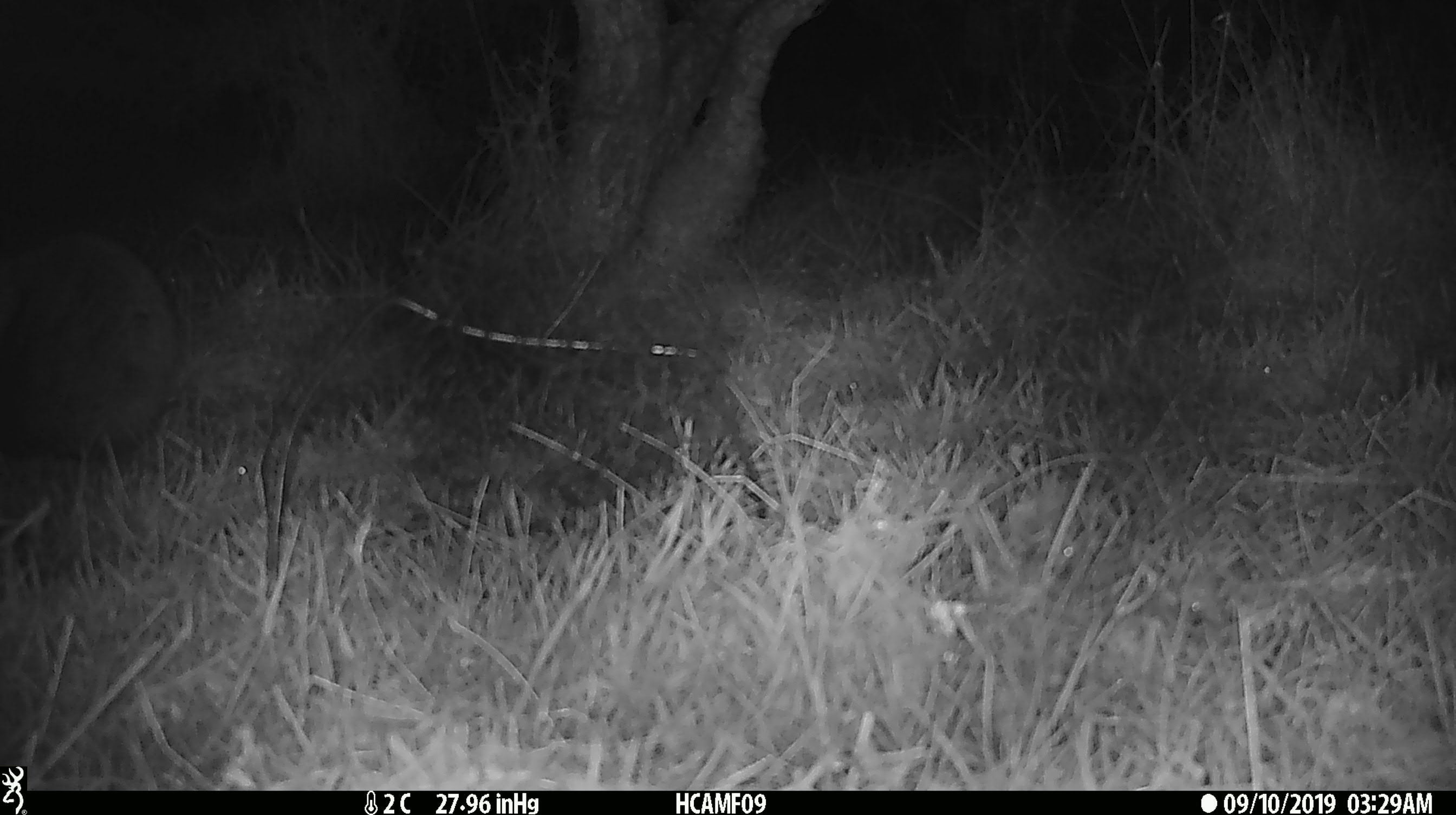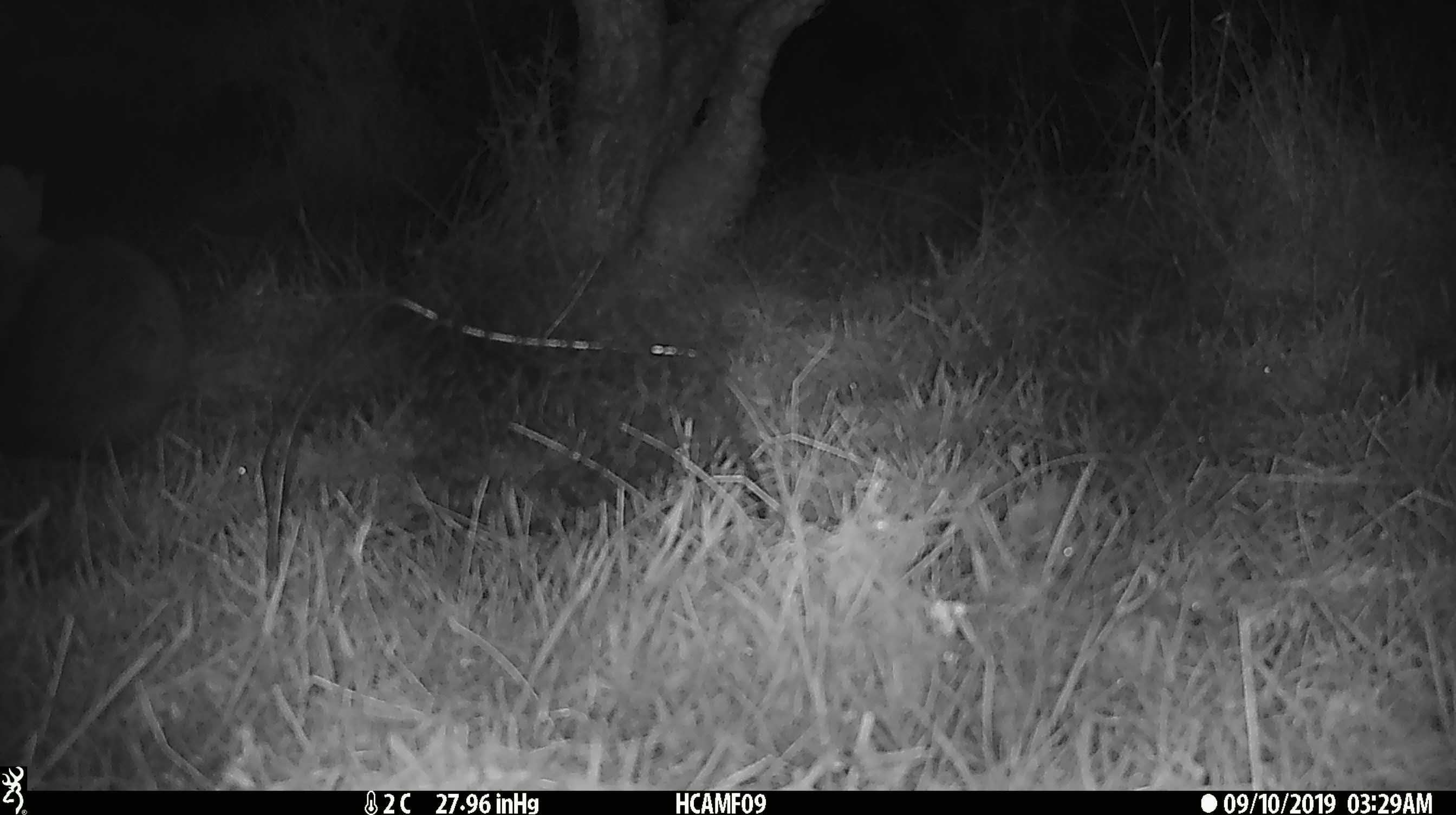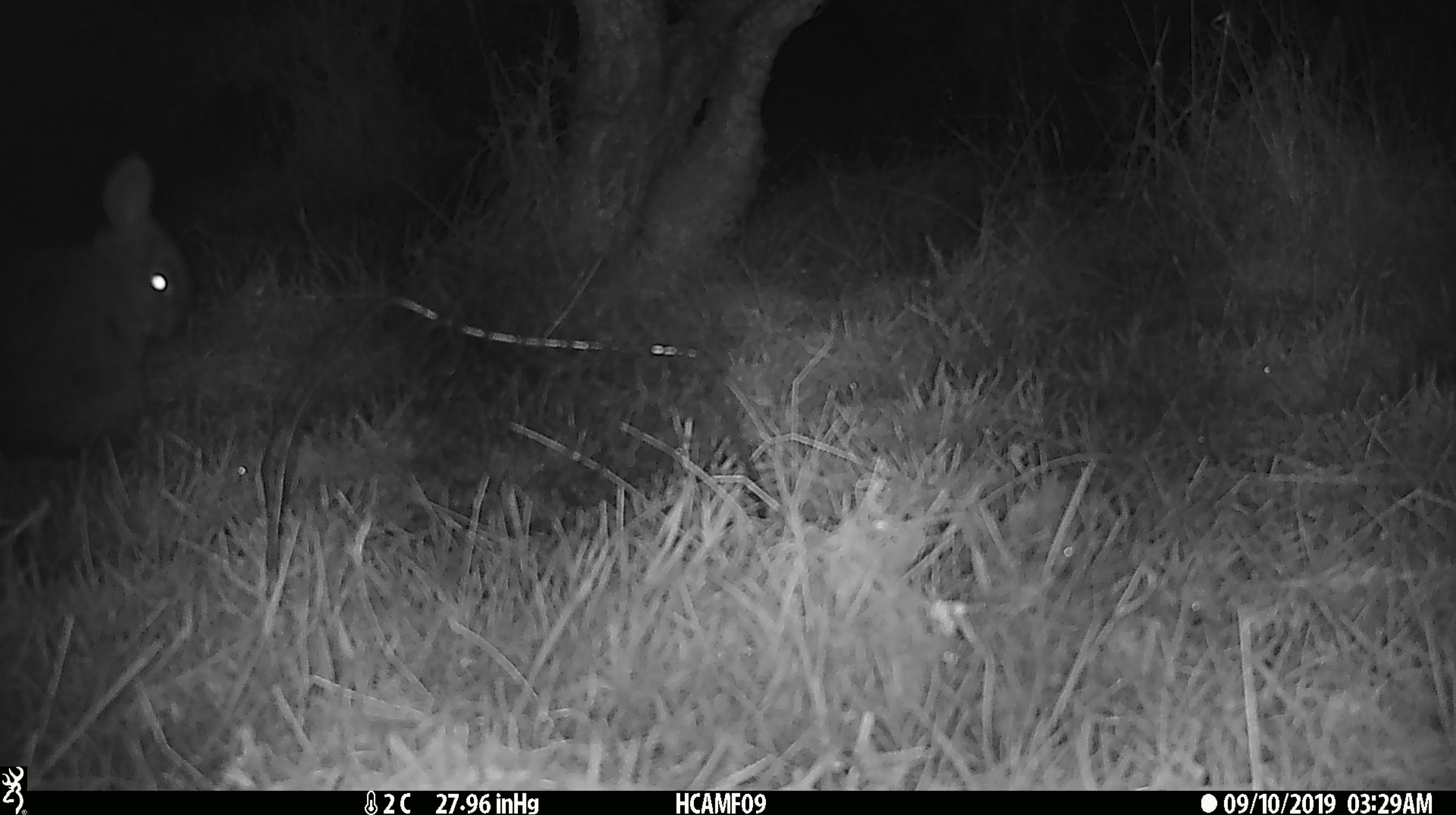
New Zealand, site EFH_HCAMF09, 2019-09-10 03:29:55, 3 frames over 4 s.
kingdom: Animalia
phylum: Chordata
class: Mammalia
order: Lagomorpha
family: Leporidae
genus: Oryctolagus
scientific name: Oryctolagus cuniculus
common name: european rabbit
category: rabbit